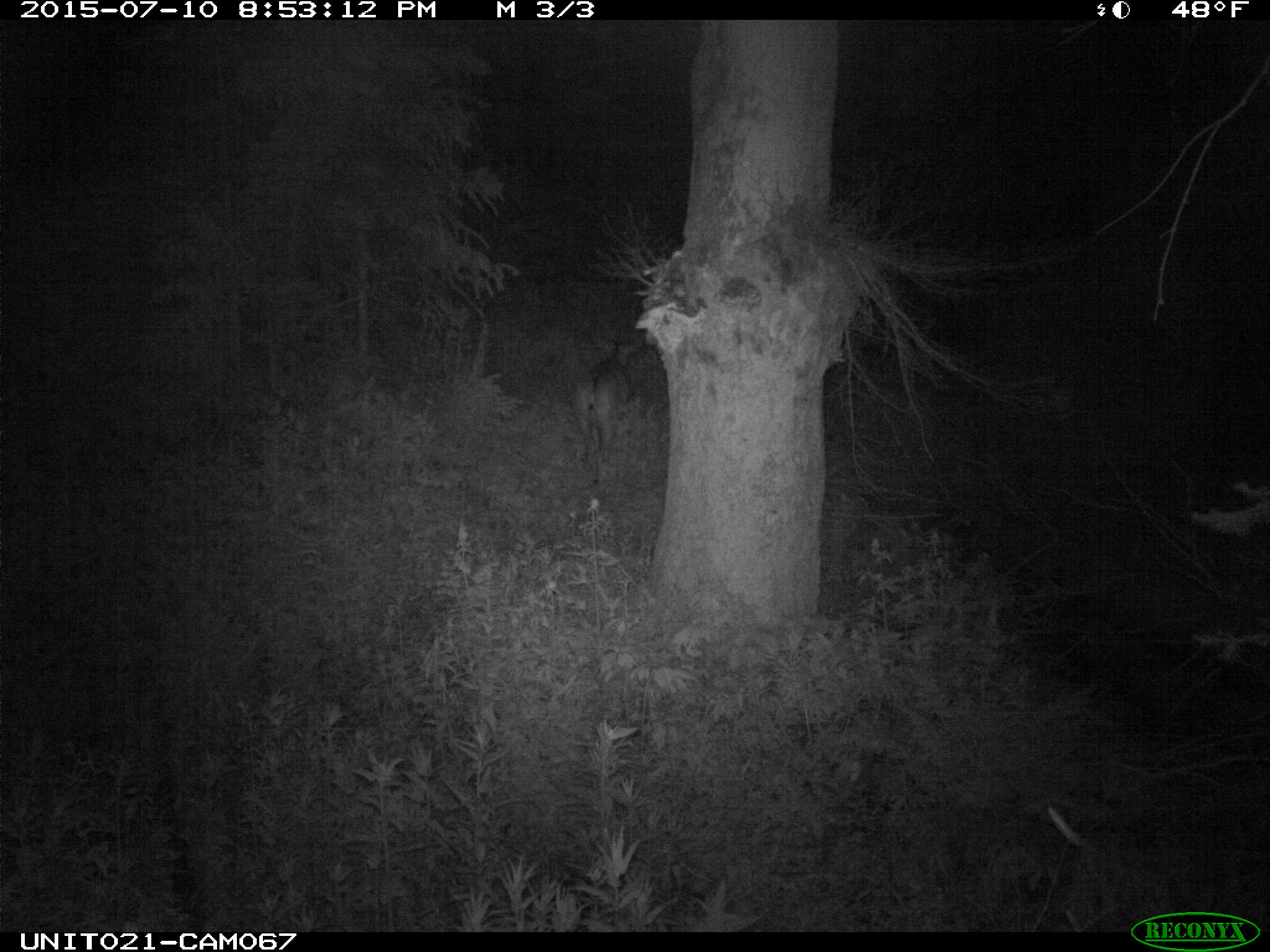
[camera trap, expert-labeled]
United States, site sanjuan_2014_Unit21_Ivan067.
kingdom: Animalia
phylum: Chordata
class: Mammalia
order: Artiodactyla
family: Cervidae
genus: Odocoileus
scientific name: Odocoileus hemionus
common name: mule deer